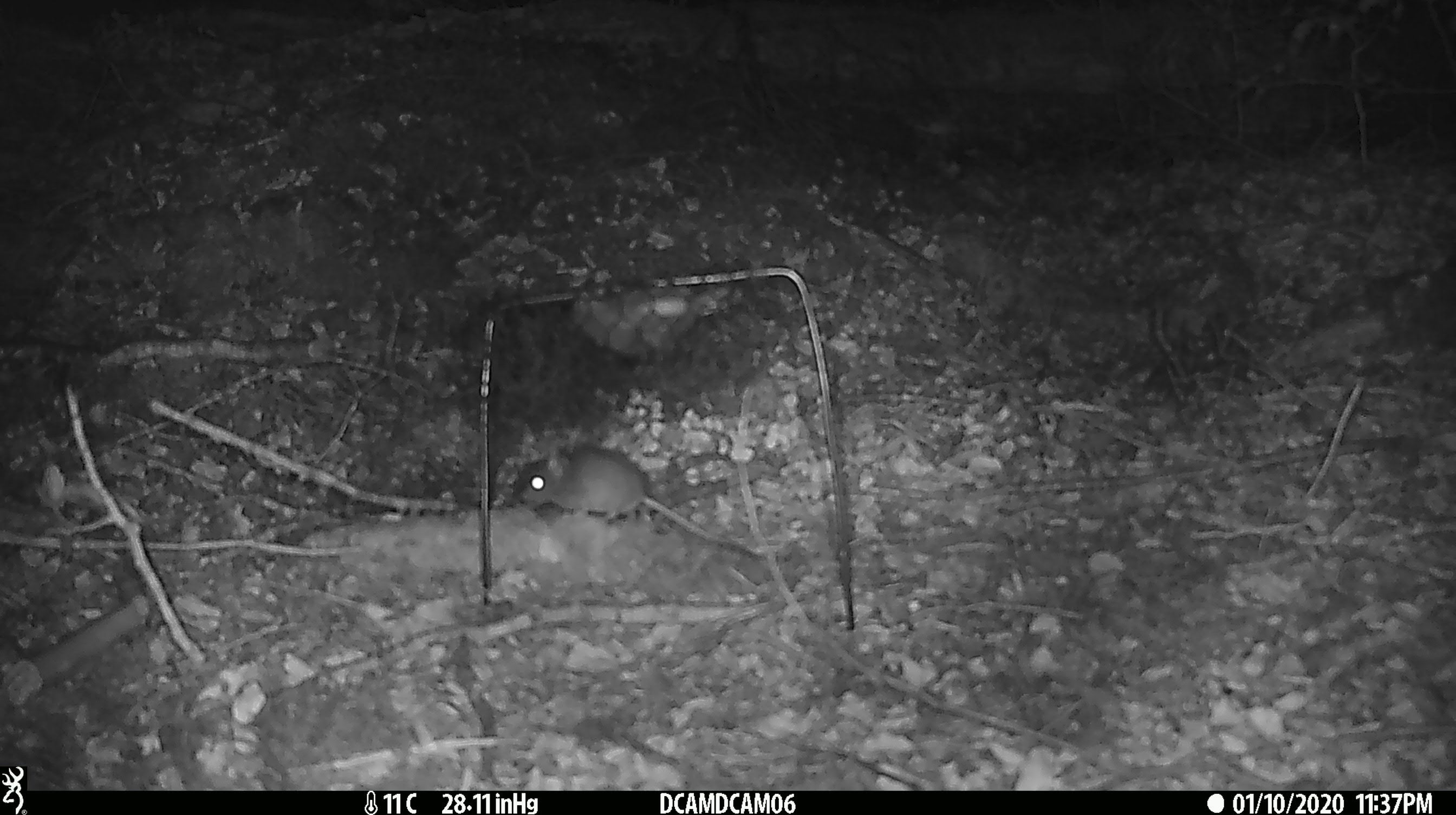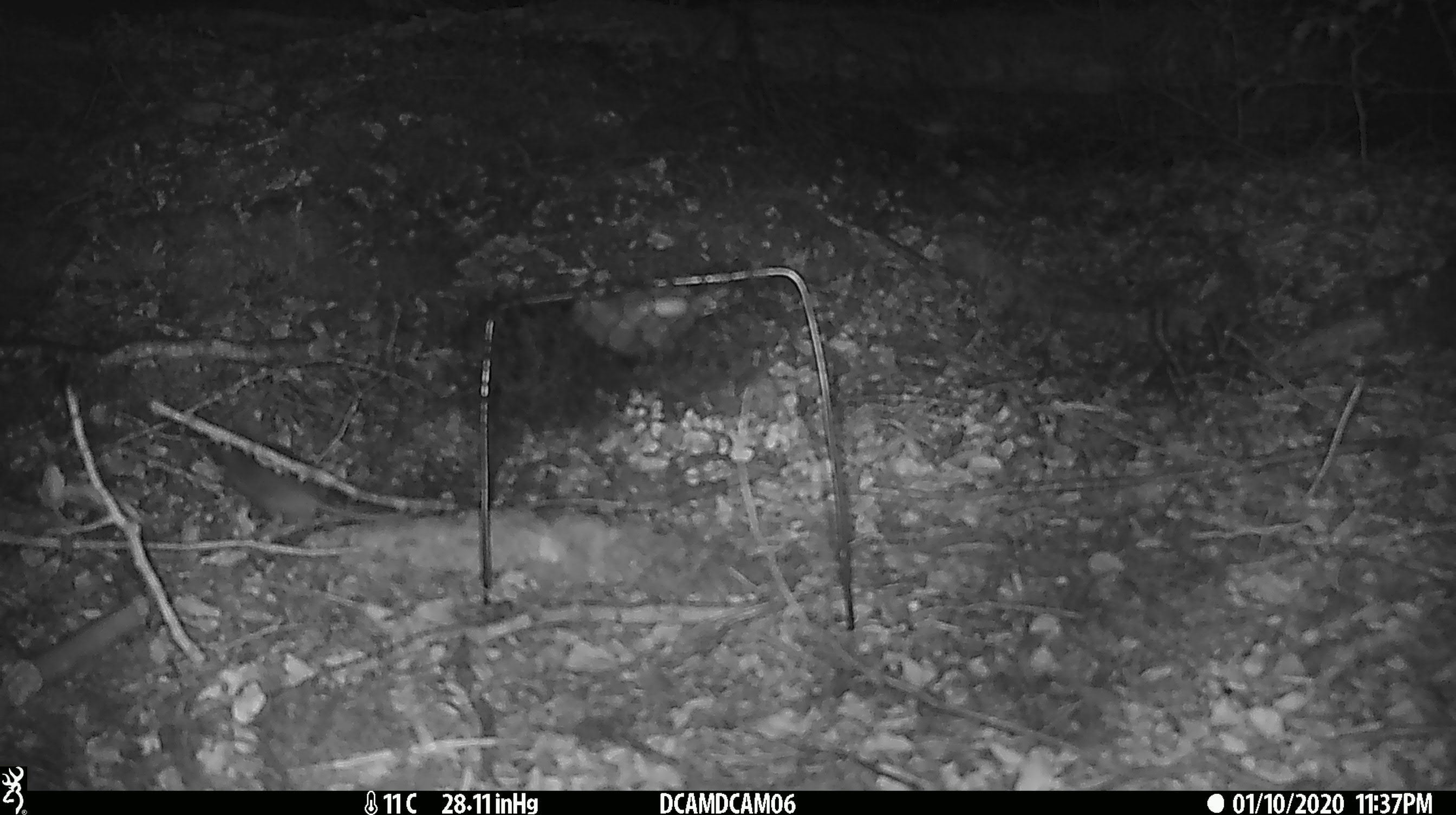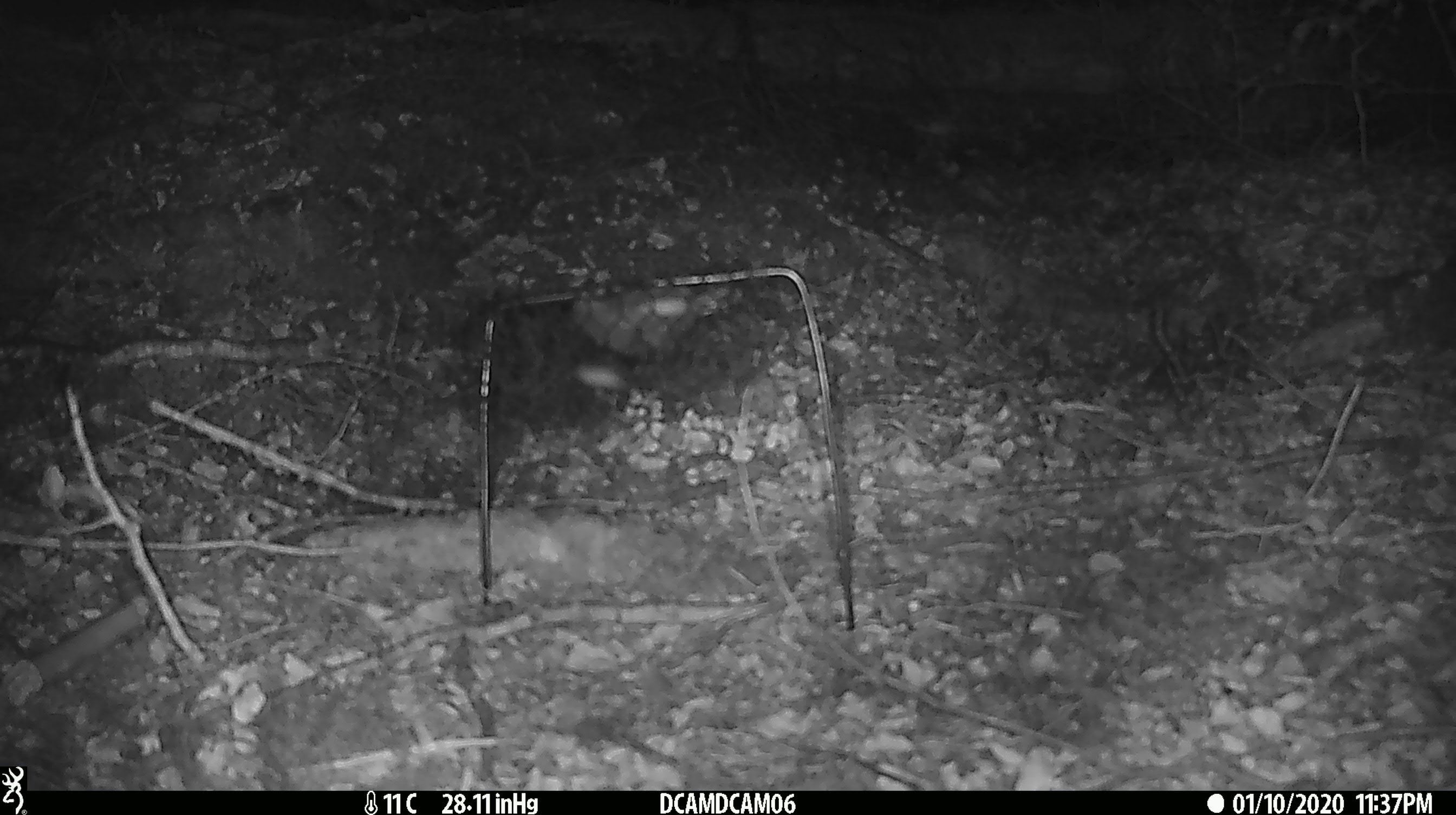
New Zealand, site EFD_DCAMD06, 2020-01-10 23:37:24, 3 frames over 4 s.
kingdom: Animalia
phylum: Chordata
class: Mammalia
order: Rodentia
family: Muridae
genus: Mus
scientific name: Mus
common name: mouse